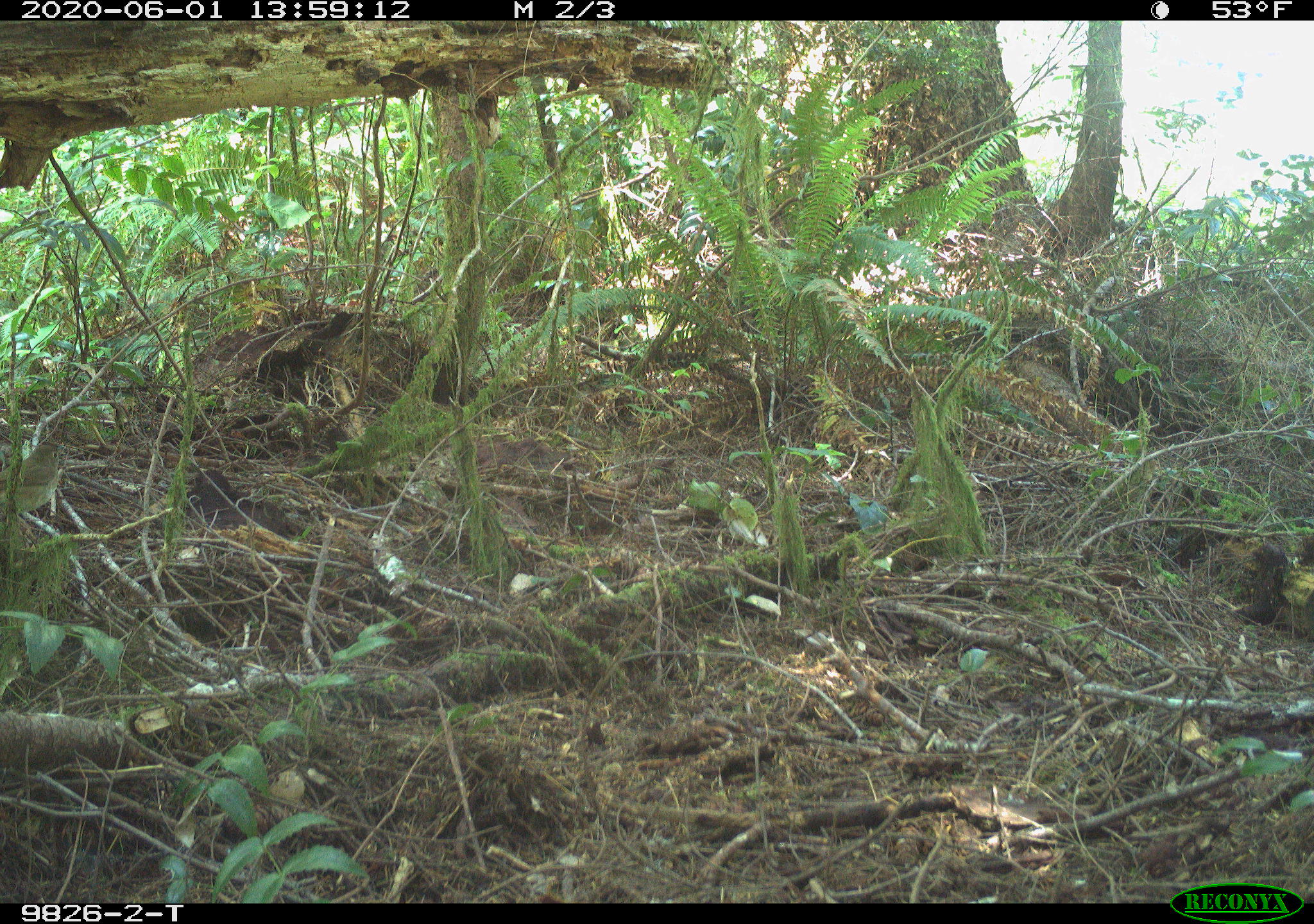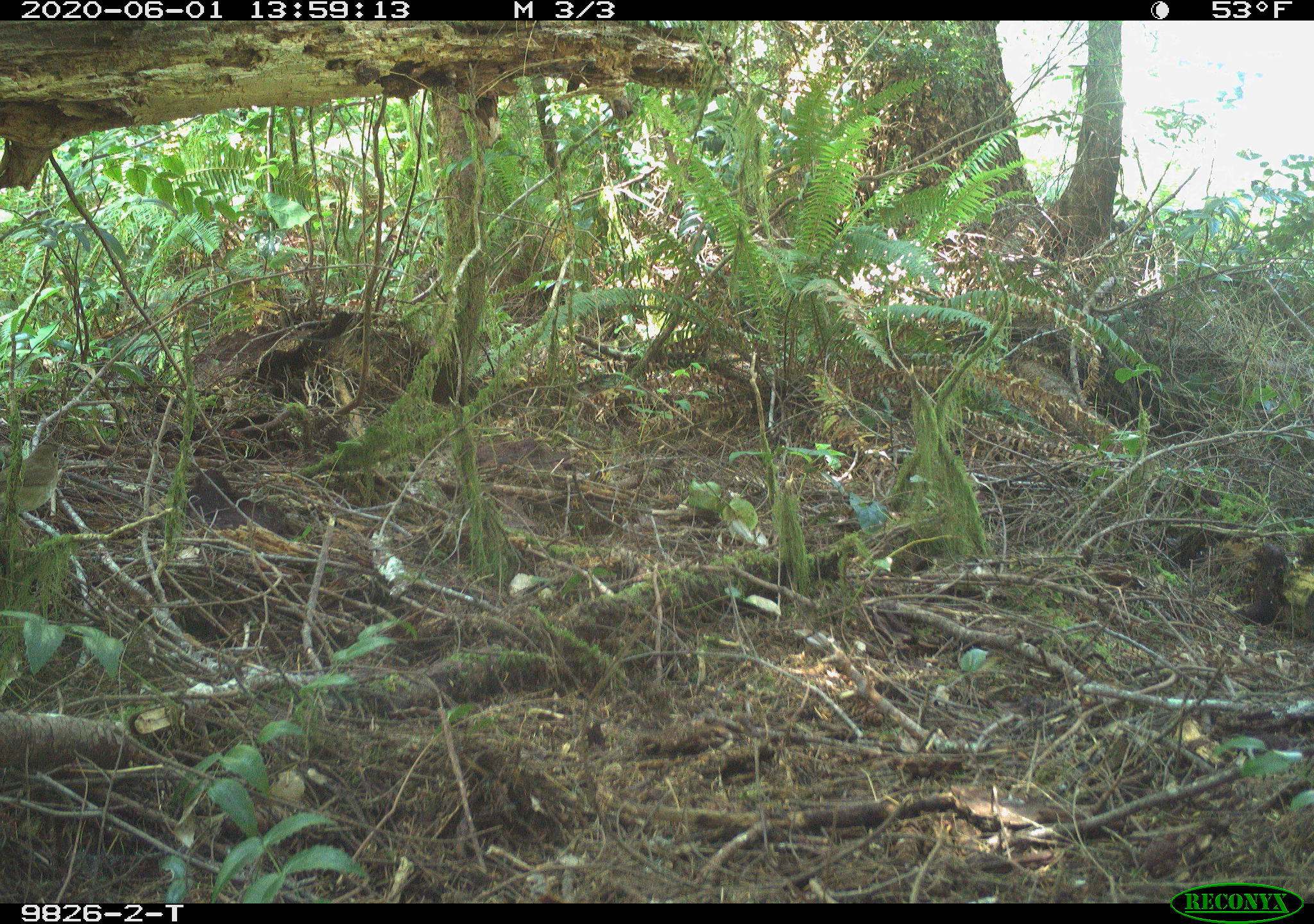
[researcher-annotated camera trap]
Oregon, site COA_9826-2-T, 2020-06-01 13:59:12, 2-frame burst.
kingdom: Animalia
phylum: Chordata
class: Aves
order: Passeriformes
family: Turdidae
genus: Catharus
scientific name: Catharus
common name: brown thrushes and nightingale-thrushes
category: catharus species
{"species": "catharus species (brown thrushes and nightingale-thrushes) (Catharus)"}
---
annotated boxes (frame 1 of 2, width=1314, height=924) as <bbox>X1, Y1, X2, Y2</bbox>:
catharus species: <bbox>0, 430, 85, 536</bbox>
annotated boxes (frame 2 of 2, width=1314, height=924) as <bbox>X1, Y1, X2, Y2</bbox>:
catharus species: <bbox>0, 431, 80, 533</bbox>